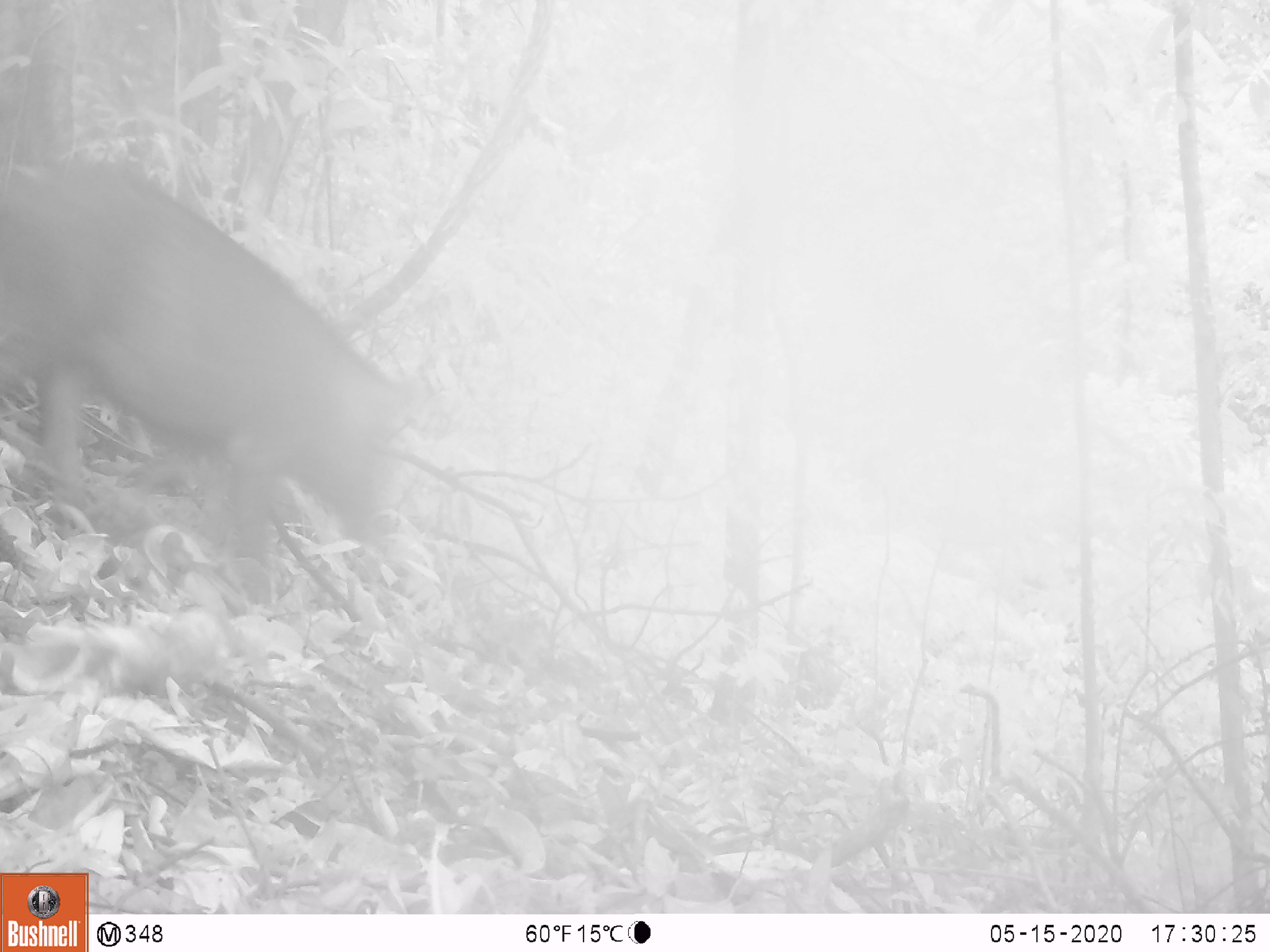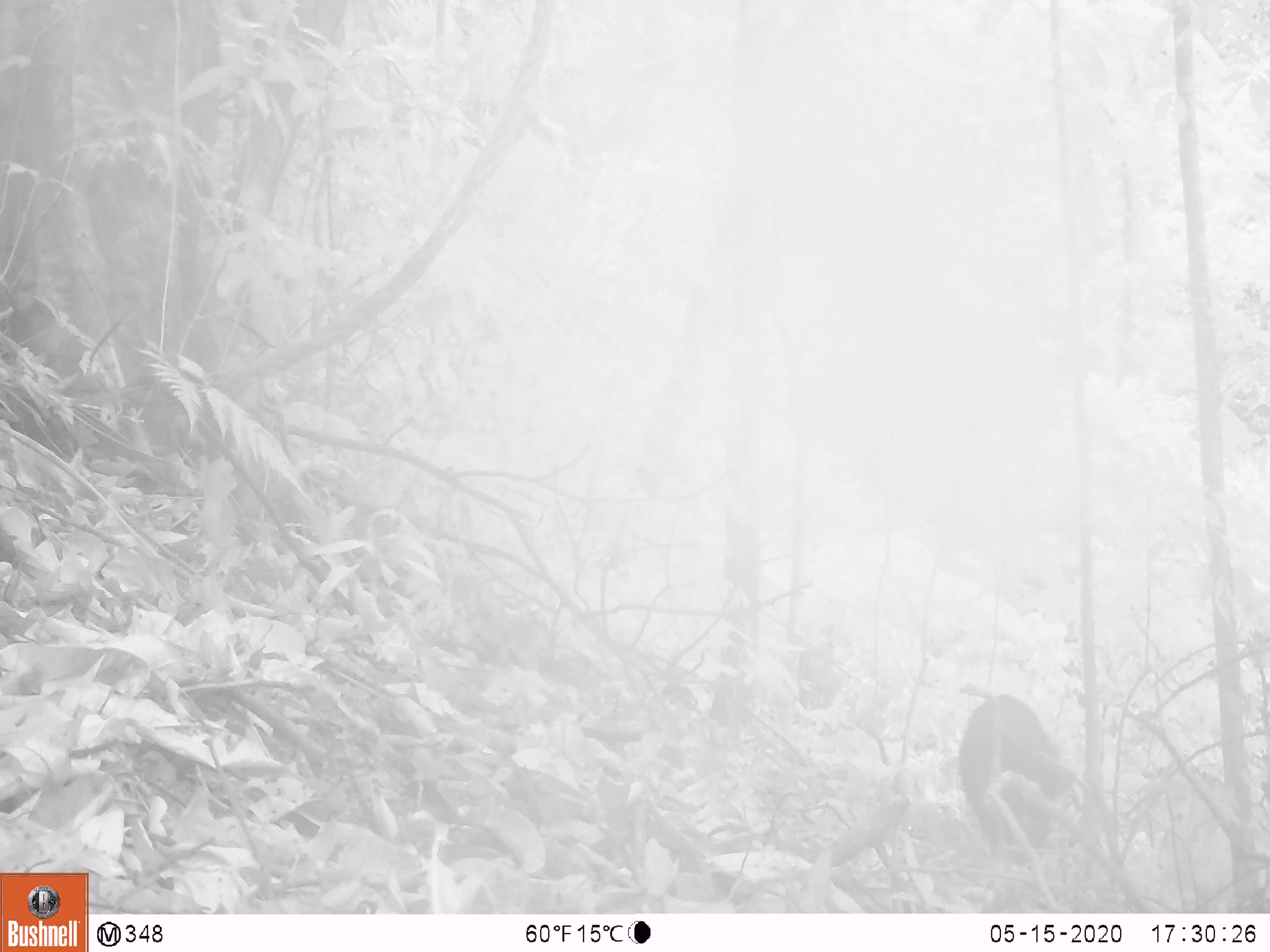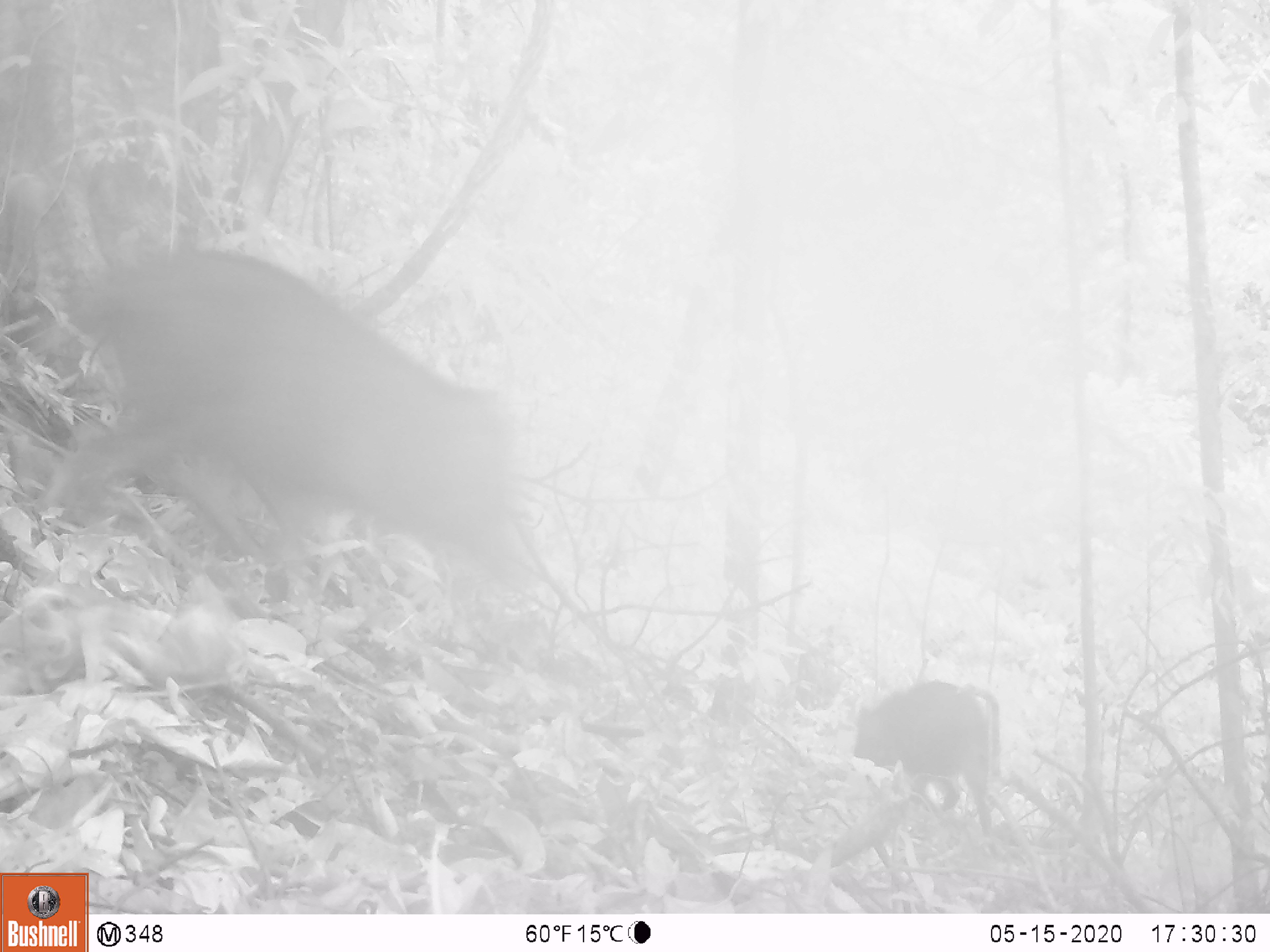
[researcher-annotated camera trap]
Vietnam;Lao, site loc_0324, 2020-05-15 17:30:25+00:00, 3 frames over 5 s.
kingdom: Animalia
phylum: Chordata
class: Mammalia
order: Artiodactyla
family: Suidae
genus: Sus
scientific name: Sus scrofa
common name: eurasian wild pig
Eurasian wild pig (Sus scrofa). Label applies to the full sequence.